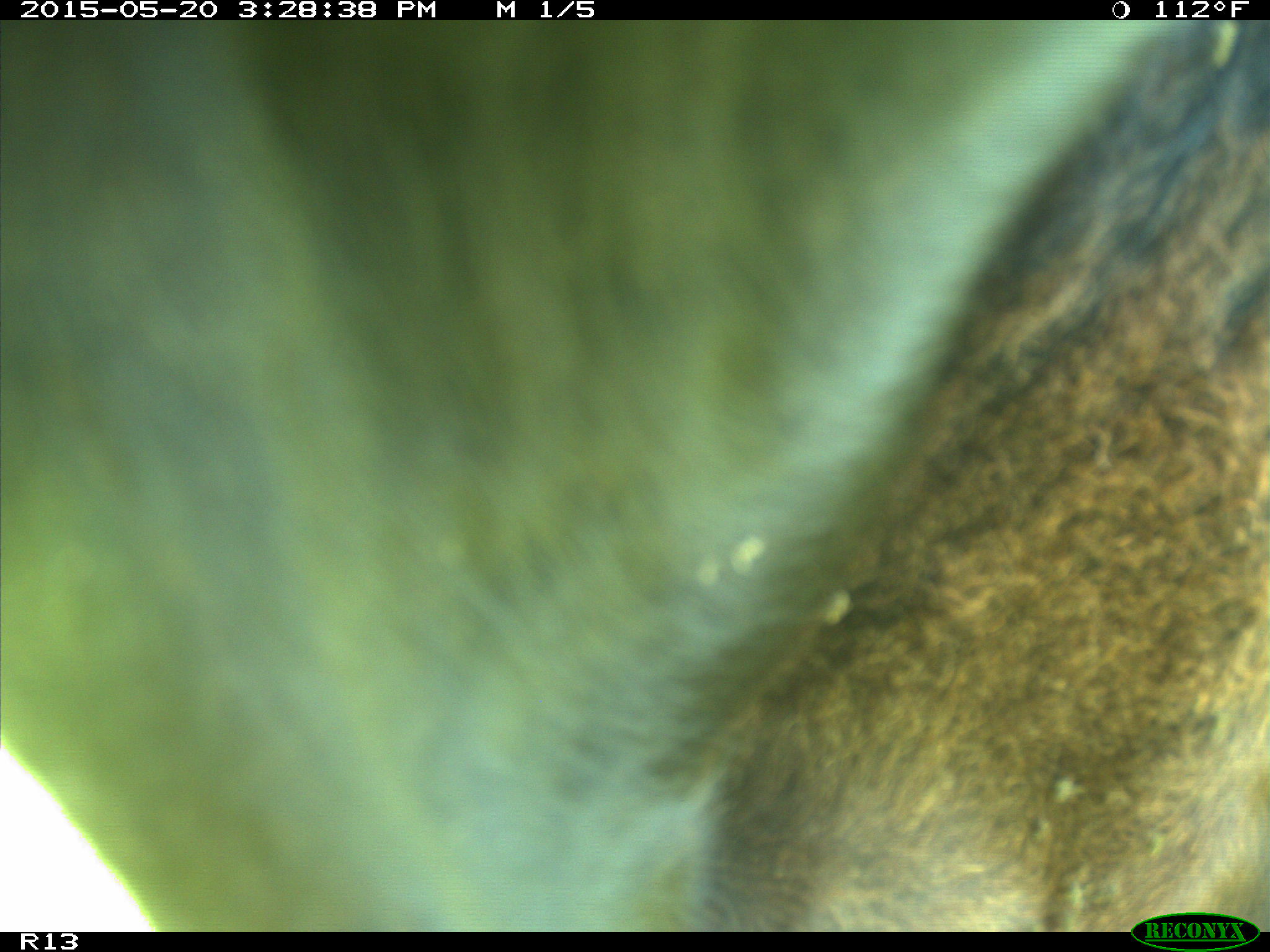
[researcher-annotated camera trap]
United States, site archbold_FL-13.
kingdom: Animalia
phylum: Chordata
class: Mammalia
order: Artiodactyla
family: Bovidae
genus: Bos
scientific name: Bos taurus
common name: domestic cow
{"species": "Bos taurus (domestic cow)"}